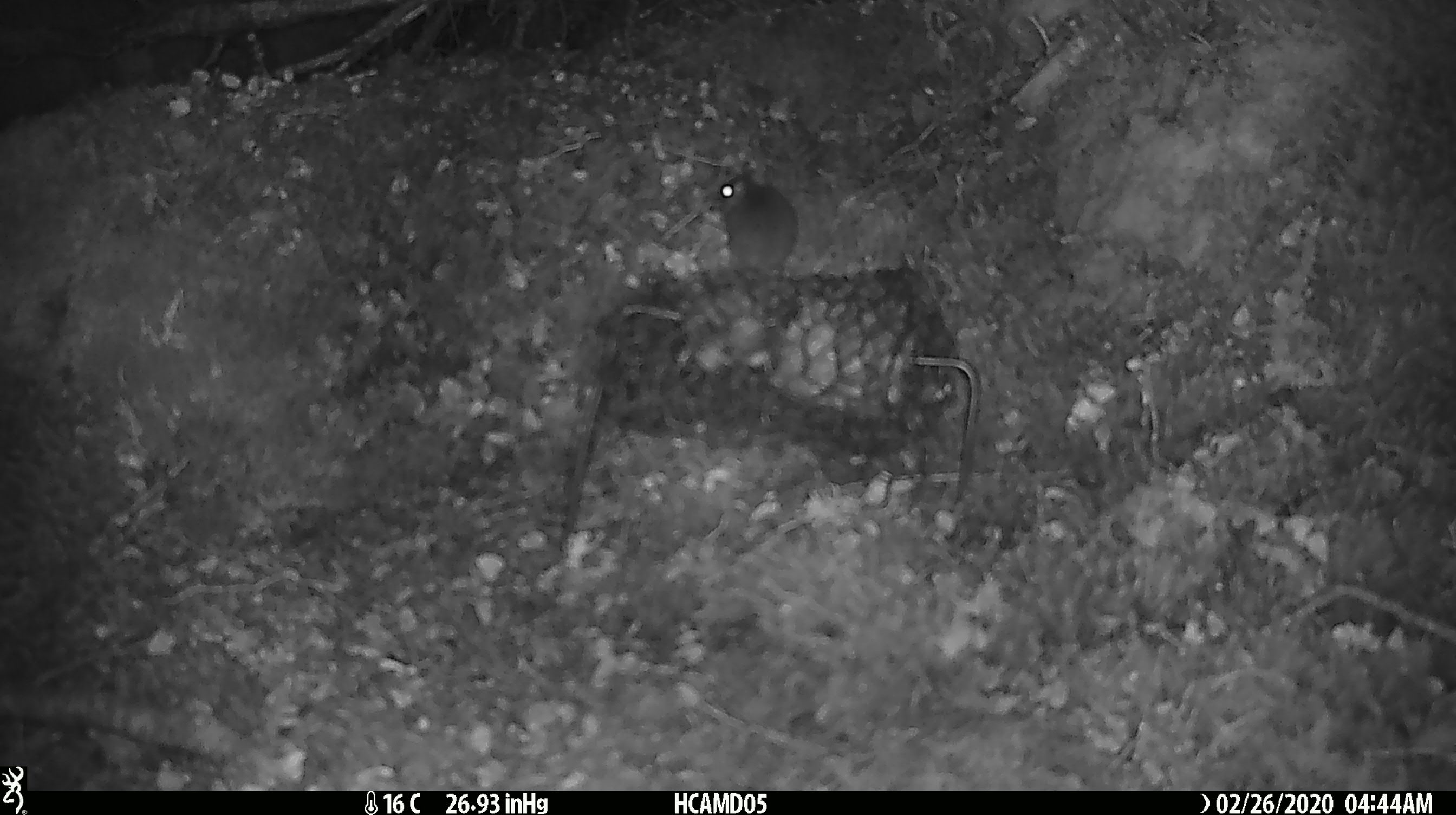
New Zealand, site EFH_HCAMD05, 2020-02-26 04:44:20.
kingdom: Animalia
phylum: Chordata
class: Mammalia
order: Rodentia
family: Muridae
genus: Mus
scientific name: Mus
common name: mouse